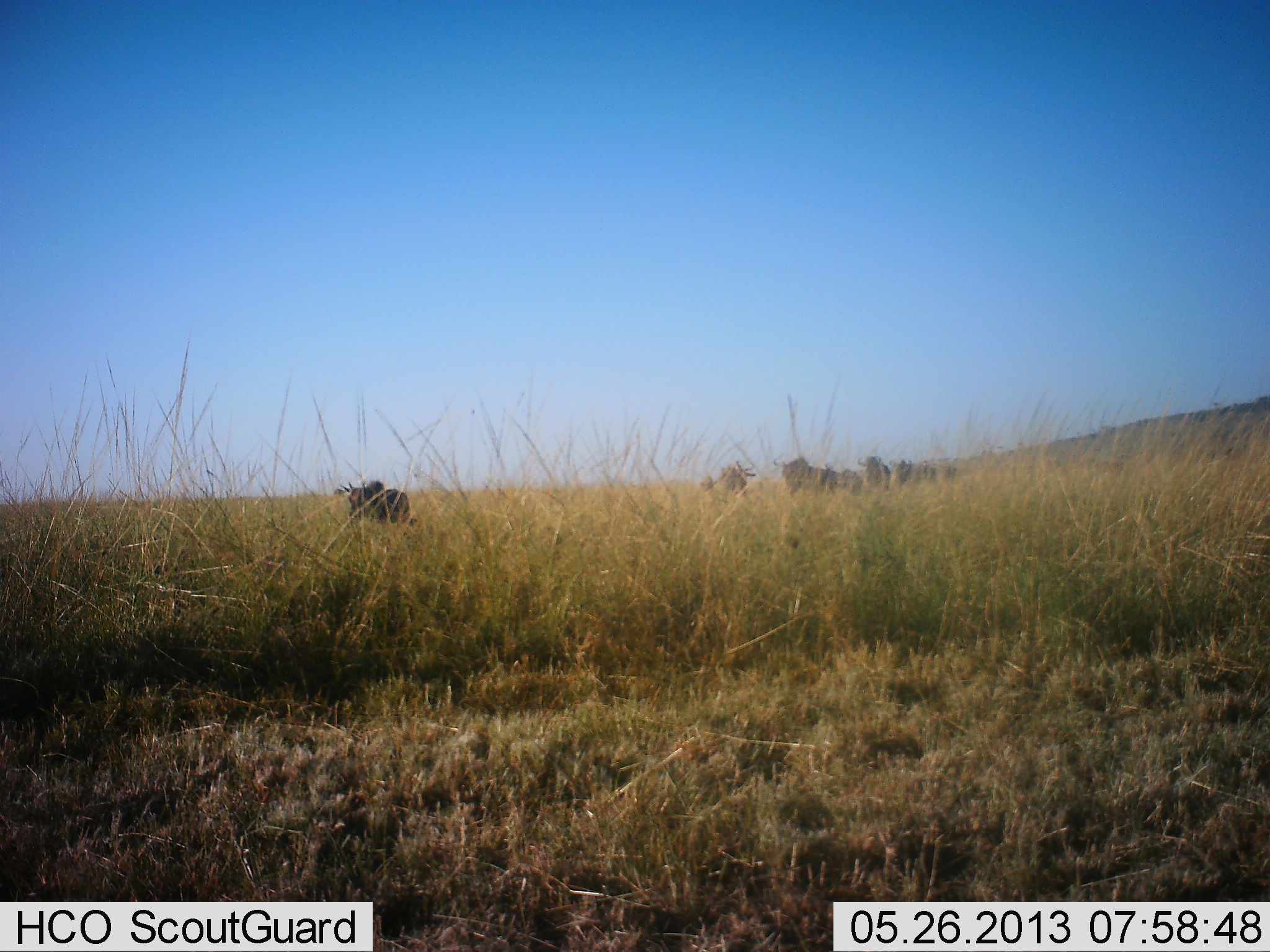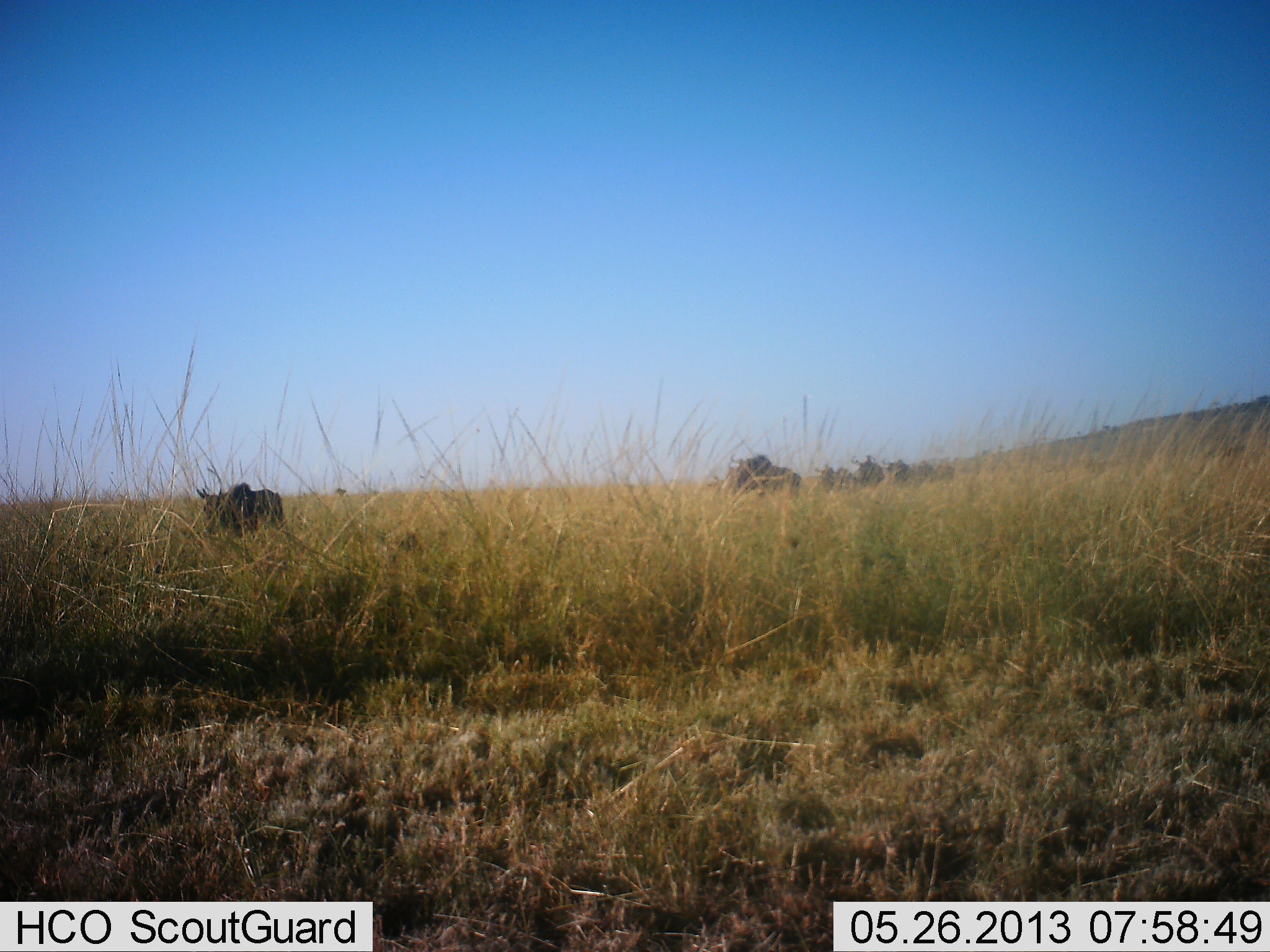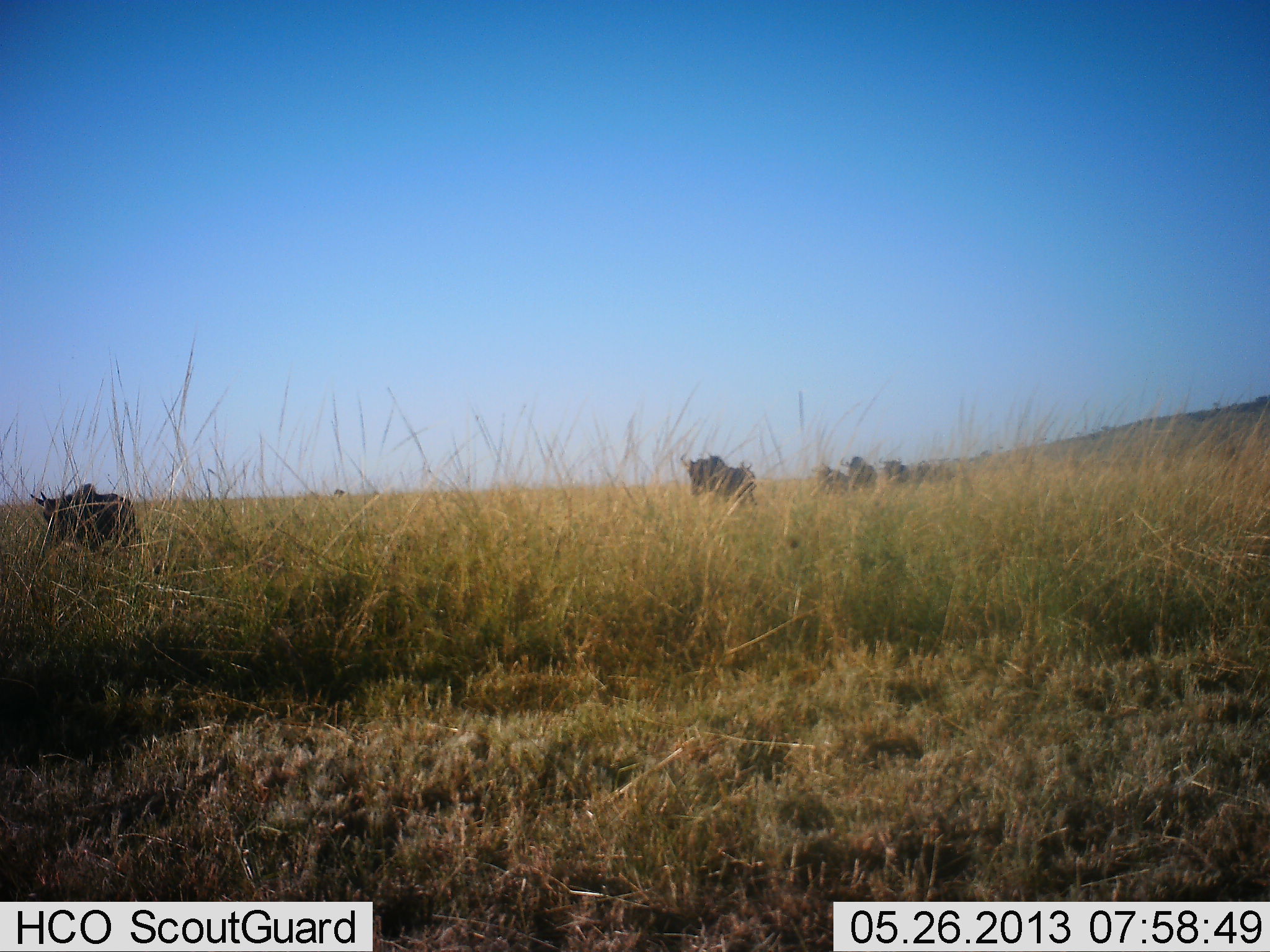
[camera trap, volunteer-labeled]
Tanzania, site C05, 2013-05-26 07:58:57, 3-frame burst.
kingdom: Animalia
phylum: Chordata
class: Mammalia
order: Artiodactyla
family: Bovidae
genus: Connochaetes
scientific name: Connochaetes taurinus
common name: blue wildebeest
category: wildebeest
Wildebeest (blue wildebeest) (Connochaetes taurinus), count 7. Behavior (volunteer vote fractions): standing 7%, resting 0%, moving 100%, interacting 0%. Young present (vote fraction): 3%. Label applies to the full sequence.